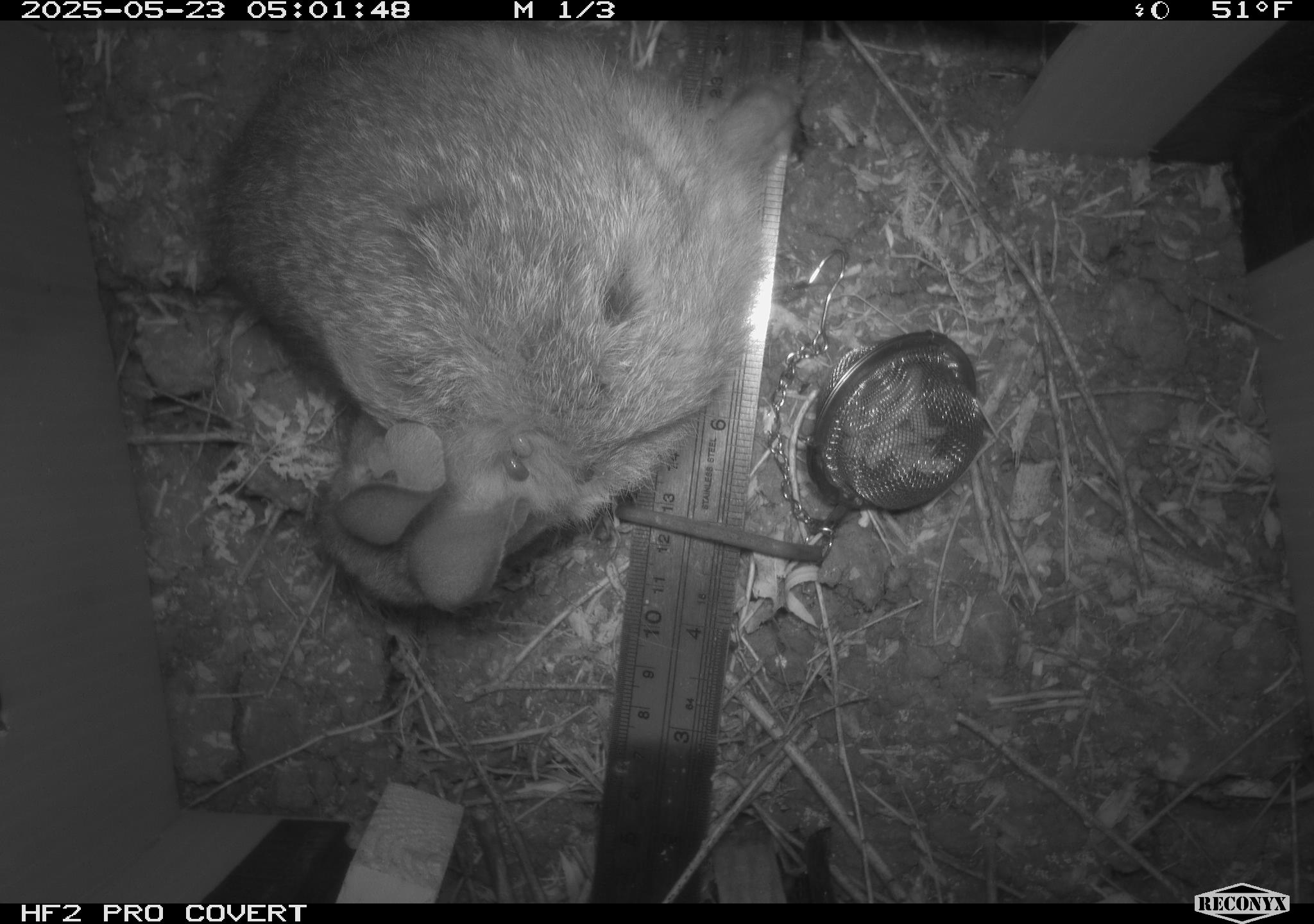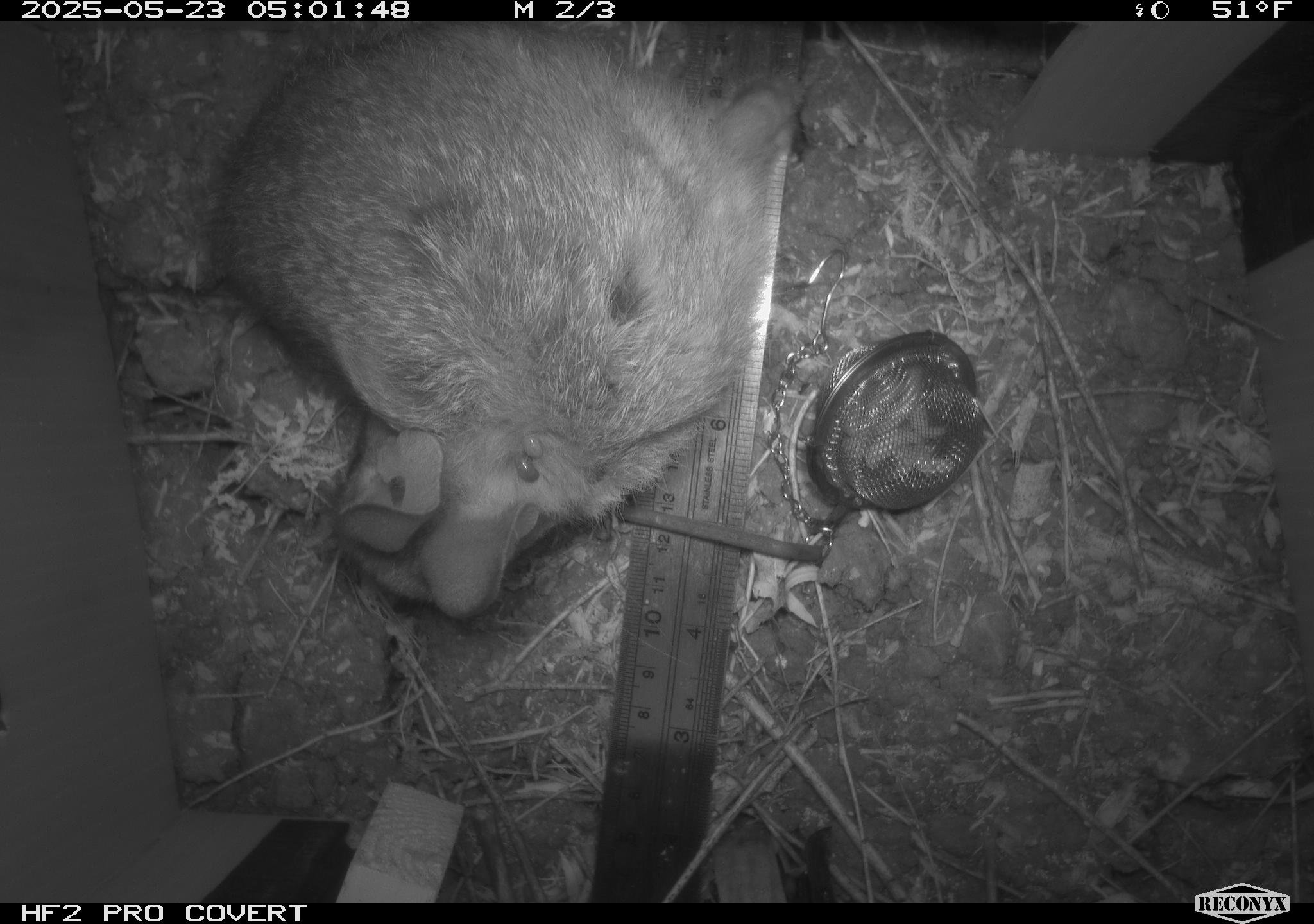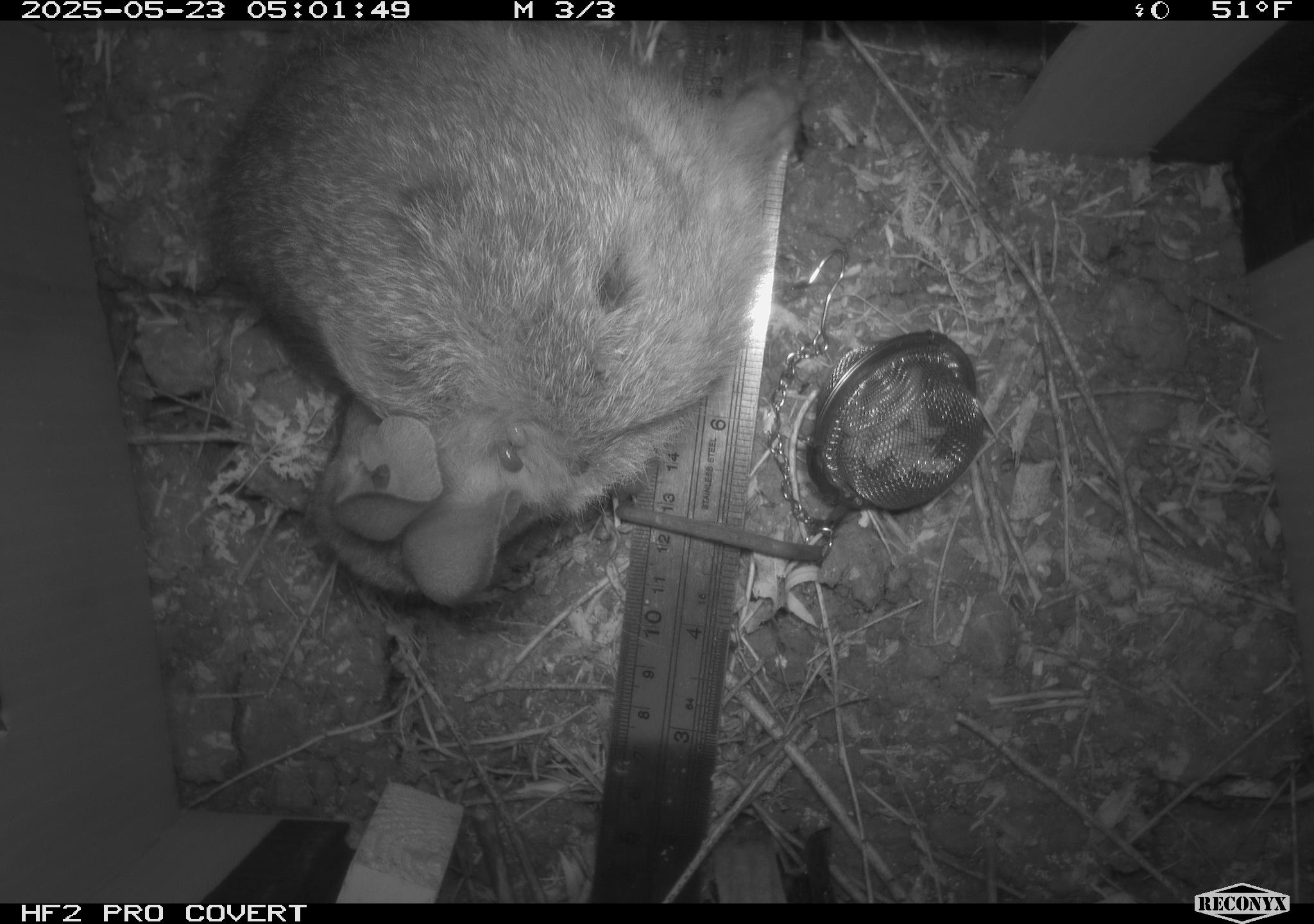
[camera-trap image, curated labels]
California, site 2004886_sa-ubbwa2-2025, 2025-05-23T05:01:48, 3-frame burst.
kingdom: Animalia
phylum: Chordata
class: Mammalia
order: Lagomorpha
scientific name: Lagomorpha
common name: hares, rabbits, and pikas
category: lagomorpha order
Lagomorpha order (hares, rabbits, and pikas) (Lagomorpha).